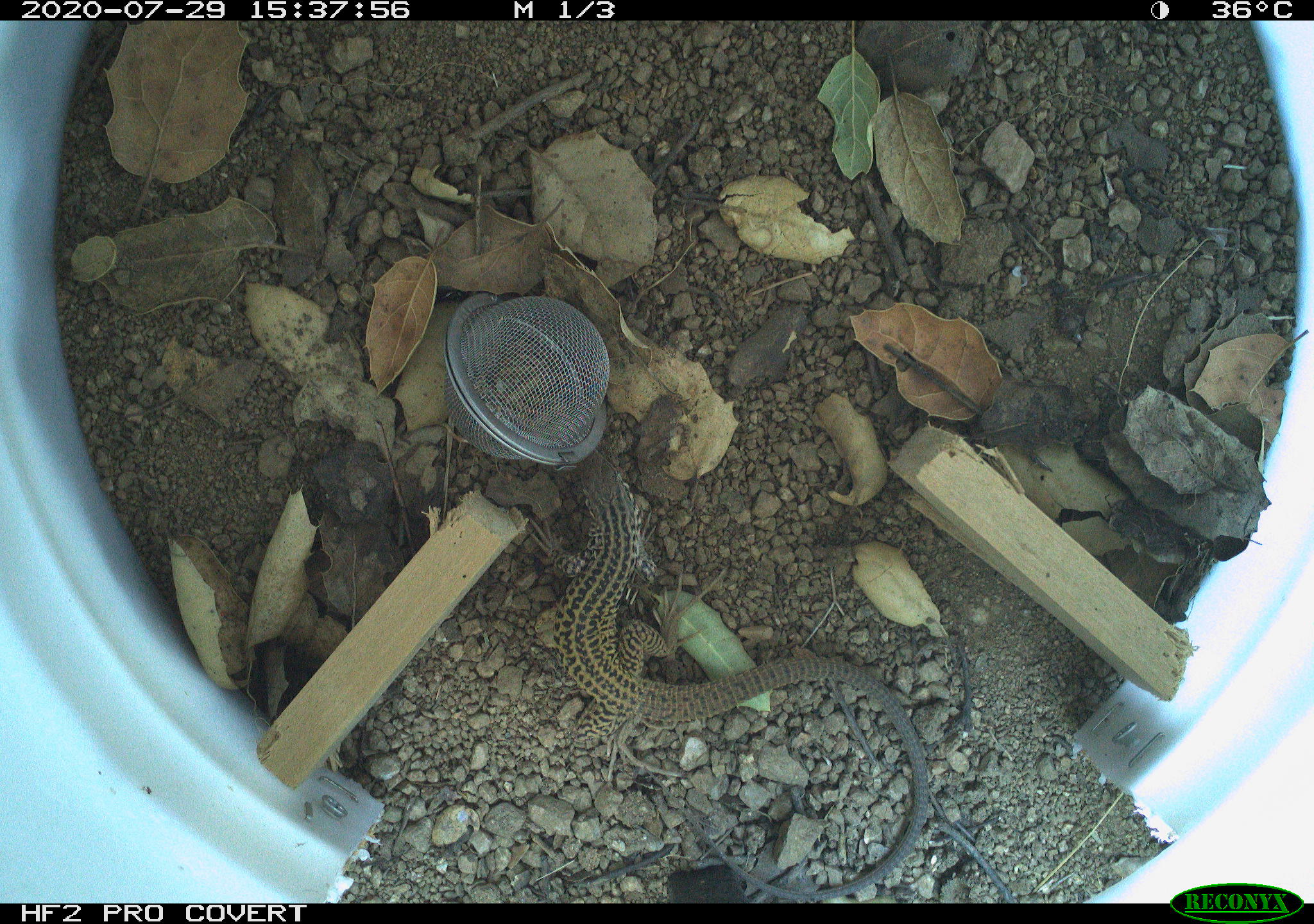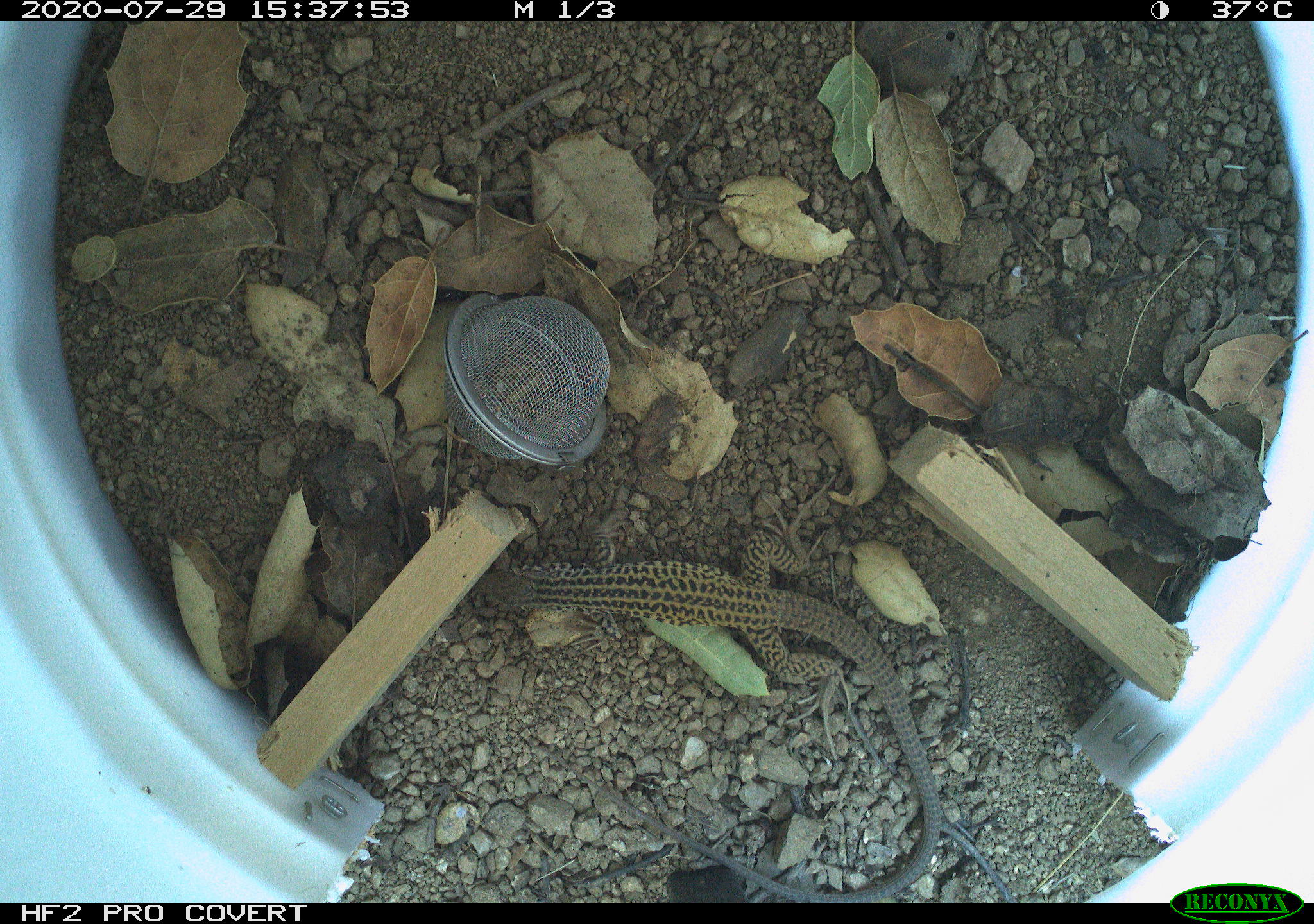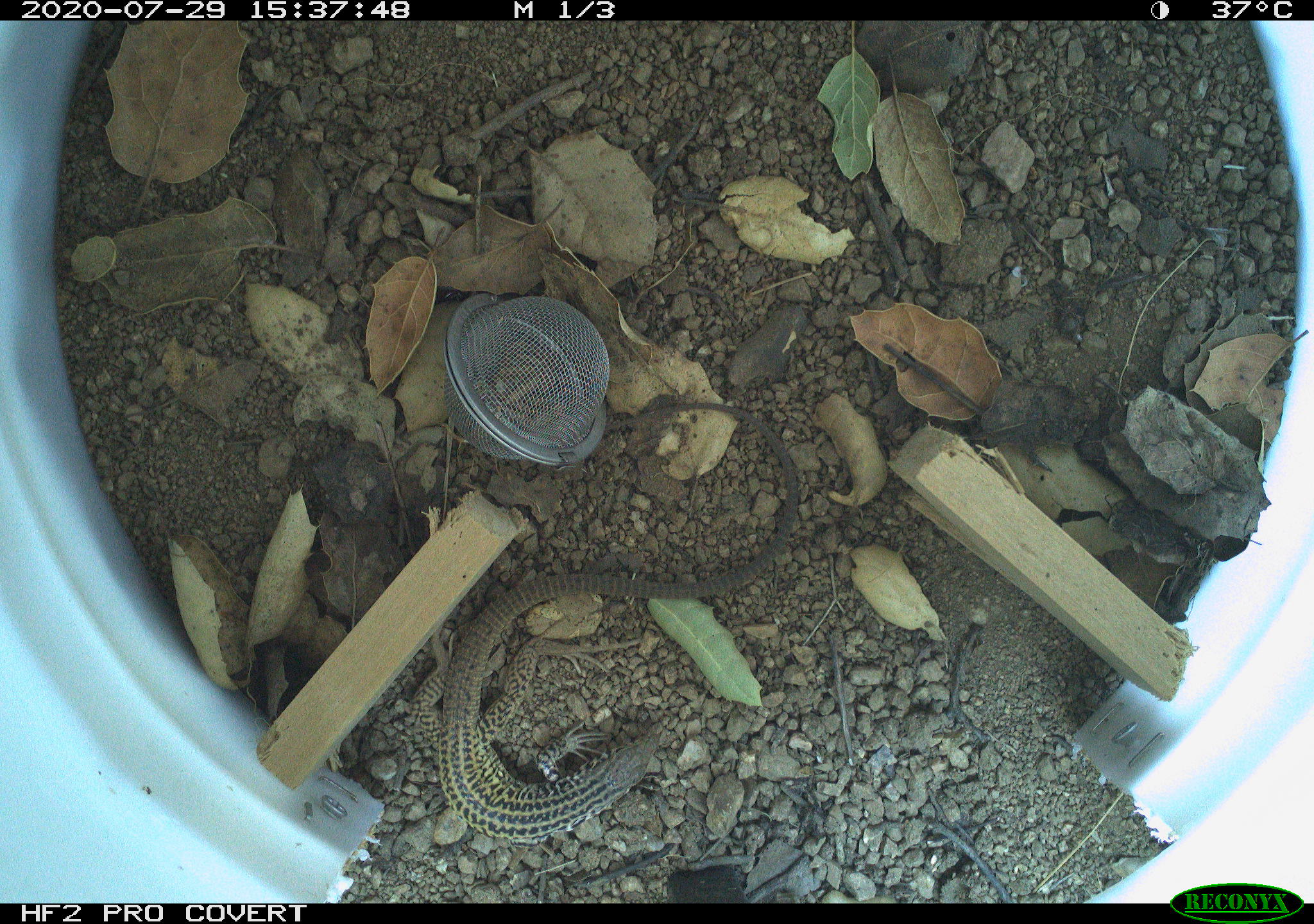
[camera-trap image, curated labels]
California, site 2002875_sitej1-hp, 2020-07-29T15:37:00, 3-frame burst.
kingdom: Animalia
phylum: Chordata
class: Reptilia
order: Squamata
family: Teiidae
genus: Aspidoscelis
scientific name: Aspidoscelis tigris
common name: western whiptail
Western whiptail (Aspidoscelis tigris).